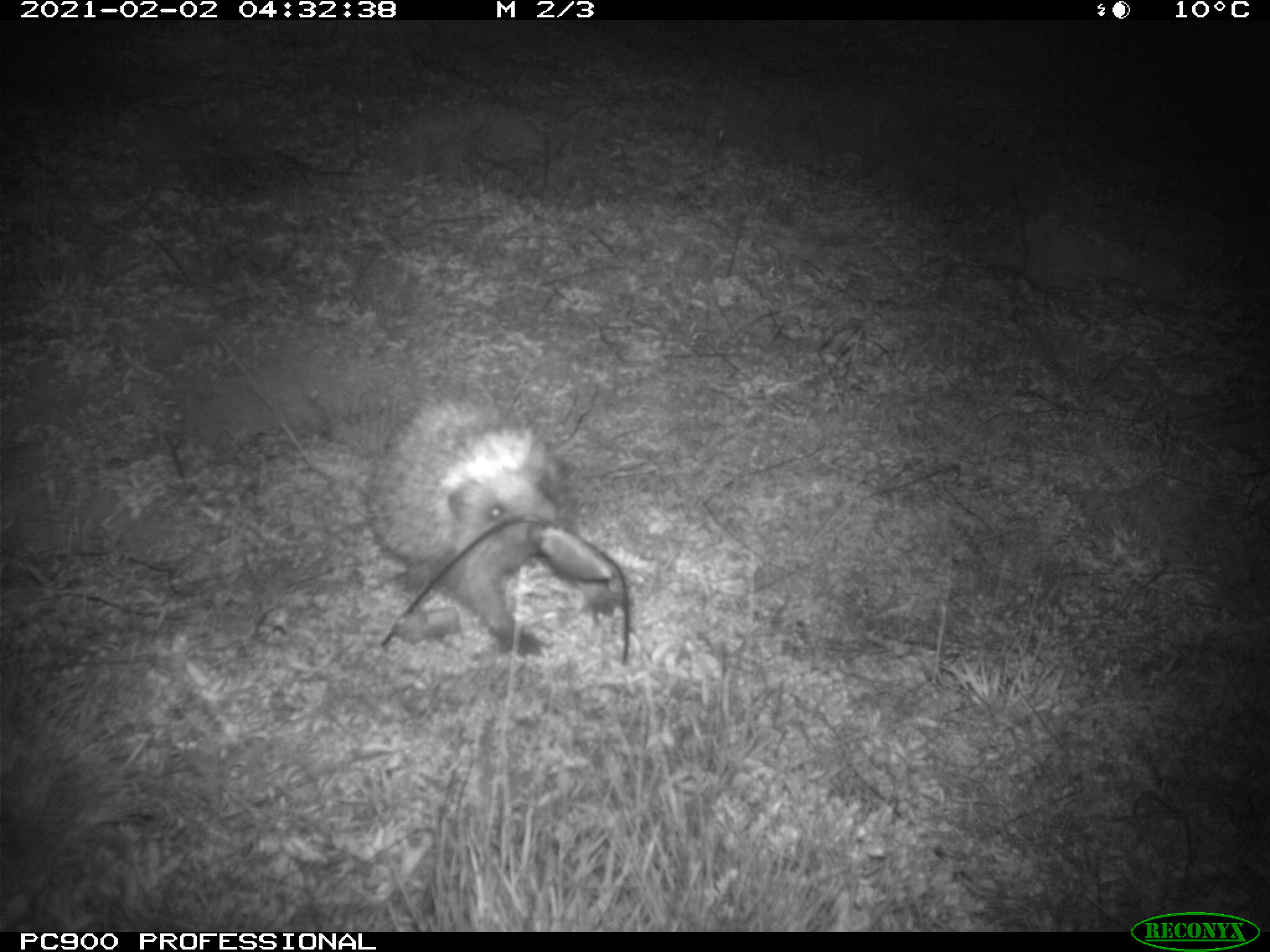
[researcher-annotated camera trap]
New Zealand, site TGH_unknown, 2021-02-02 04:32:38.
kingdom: Animalia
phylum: Chordata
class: Mammalia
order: Eulipotyphla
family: Erinaceidae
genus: Erinaceus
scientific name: Erinaceus europaeus europaeus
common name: european hedgehog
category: hedgehog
Hedgehog (european hedgehog) (Erinaceus europaeus europaeus).